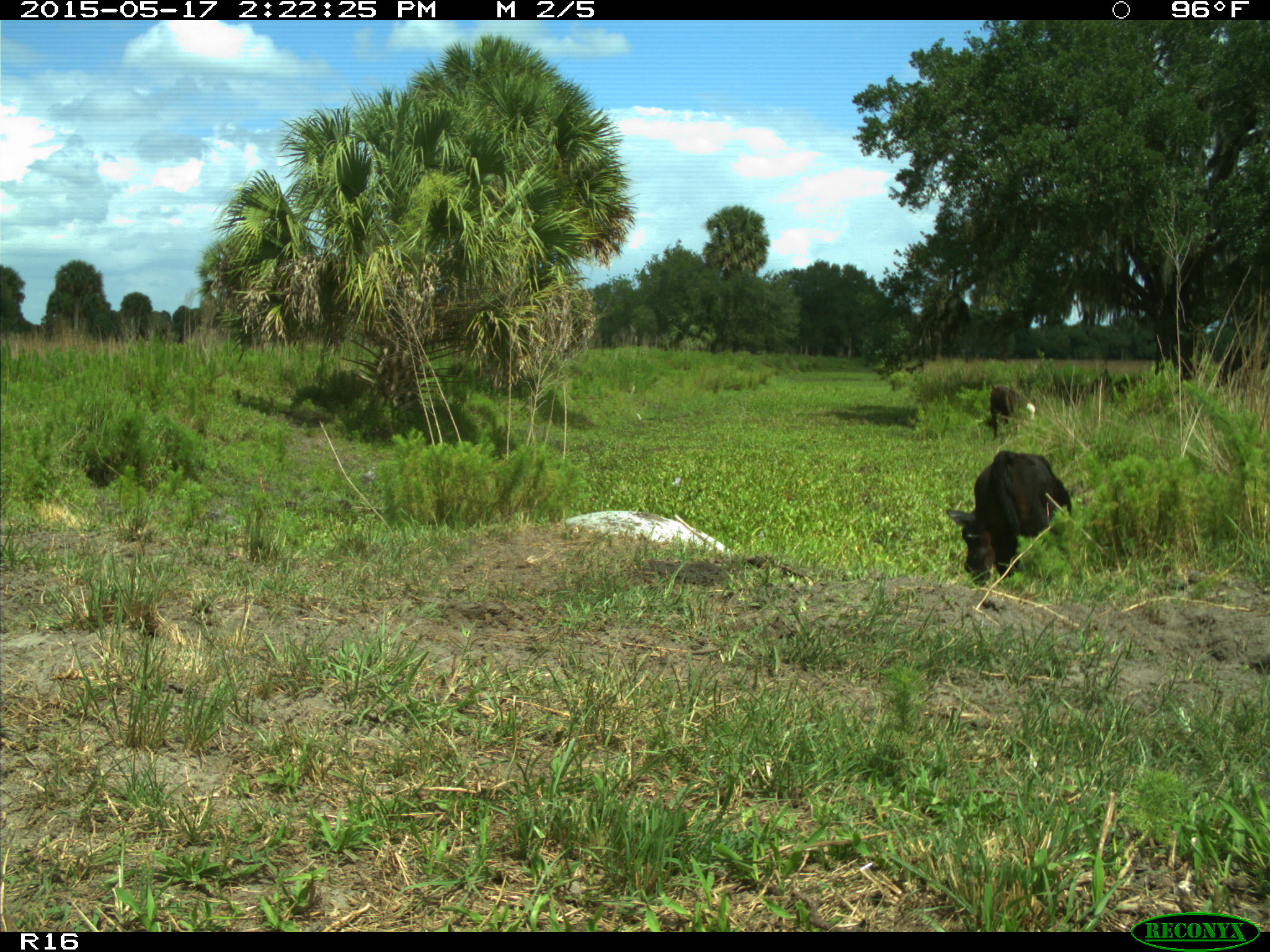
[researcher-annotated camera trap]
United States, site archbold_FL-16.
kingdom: Animalia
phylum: Chordata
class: Mammalia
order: Artiodactyla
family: Bovidae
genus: Bos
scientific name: Bos taurus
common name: domestic cow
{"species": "Bos taurus (domestic cow)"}